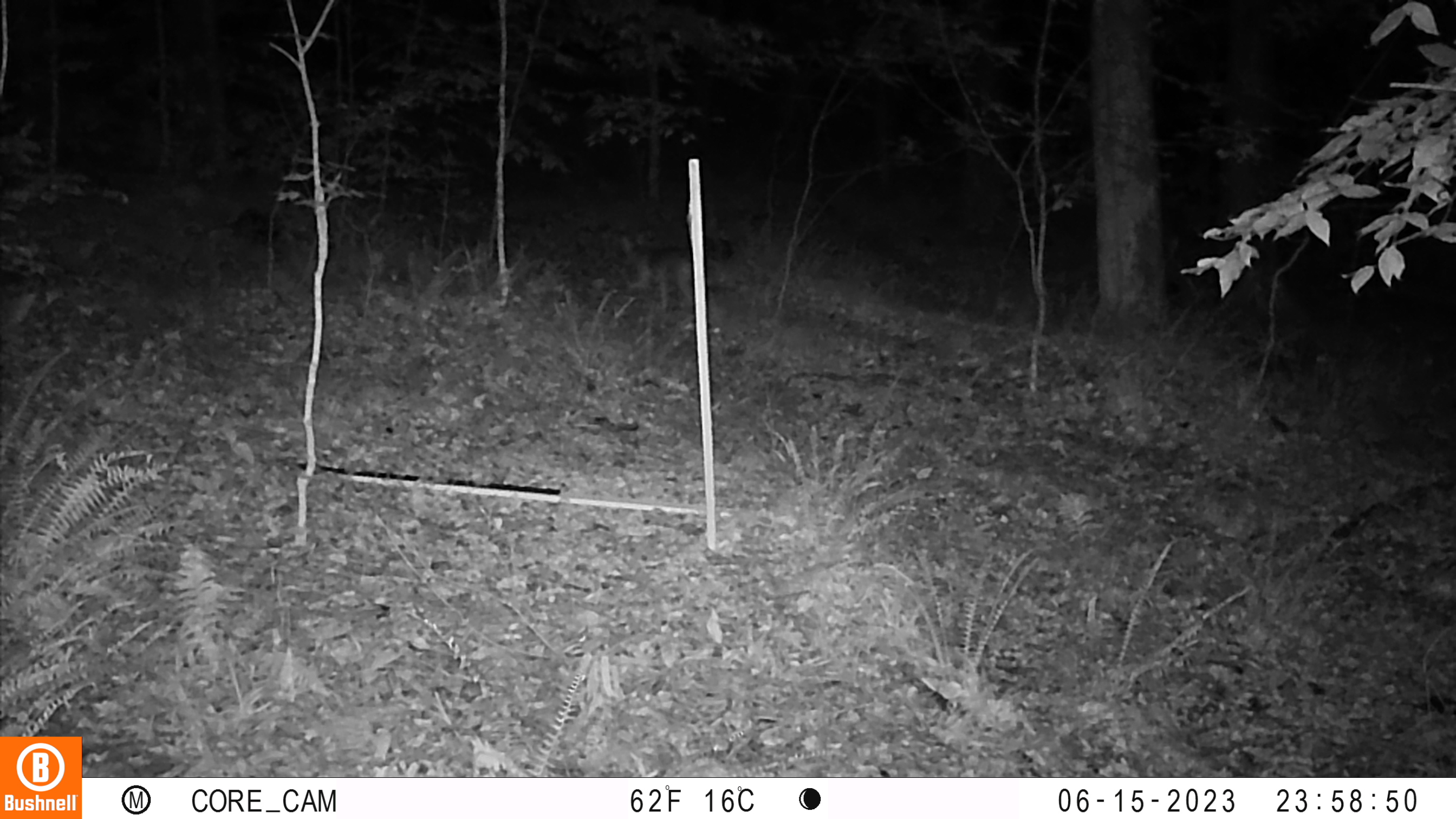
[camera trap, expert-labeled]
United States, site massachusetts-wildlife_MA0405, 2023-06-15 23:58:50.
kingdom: Animalia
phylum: Chordata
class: Mammalia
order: Carnivora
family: Procyonidae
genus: Procyon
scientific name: Procyon lotor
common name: raccoon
Raccoon (Procyon lotor).